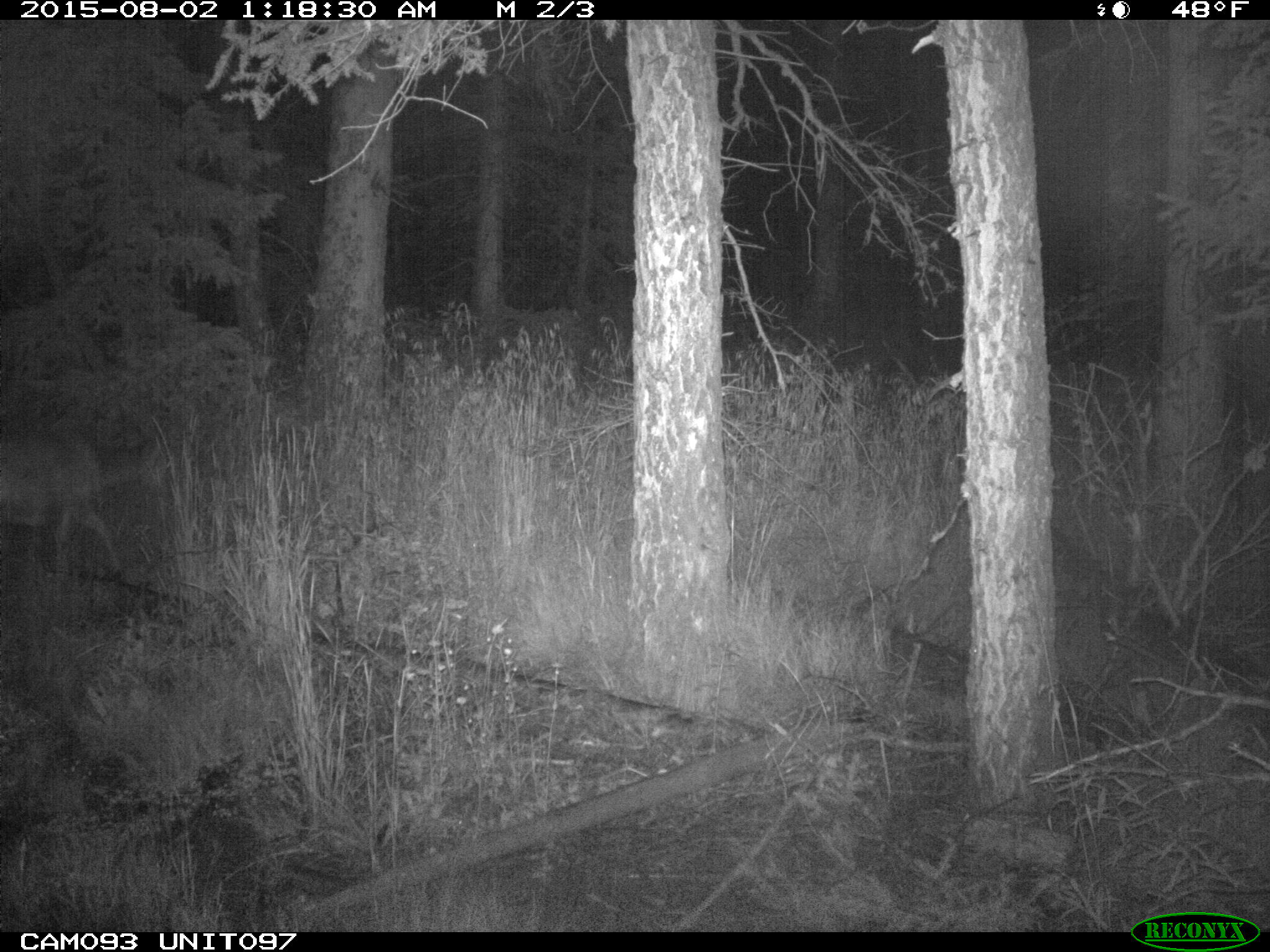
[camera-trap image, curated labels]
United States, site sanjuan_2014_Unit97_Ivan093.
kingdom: Animalia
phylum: Chordata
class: Mammalia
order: Artiodactyla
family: Cervidae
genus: Odocoileus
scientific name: Odocoileus hemionus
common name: mule deer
Odocoileus hemionus (mule deer).